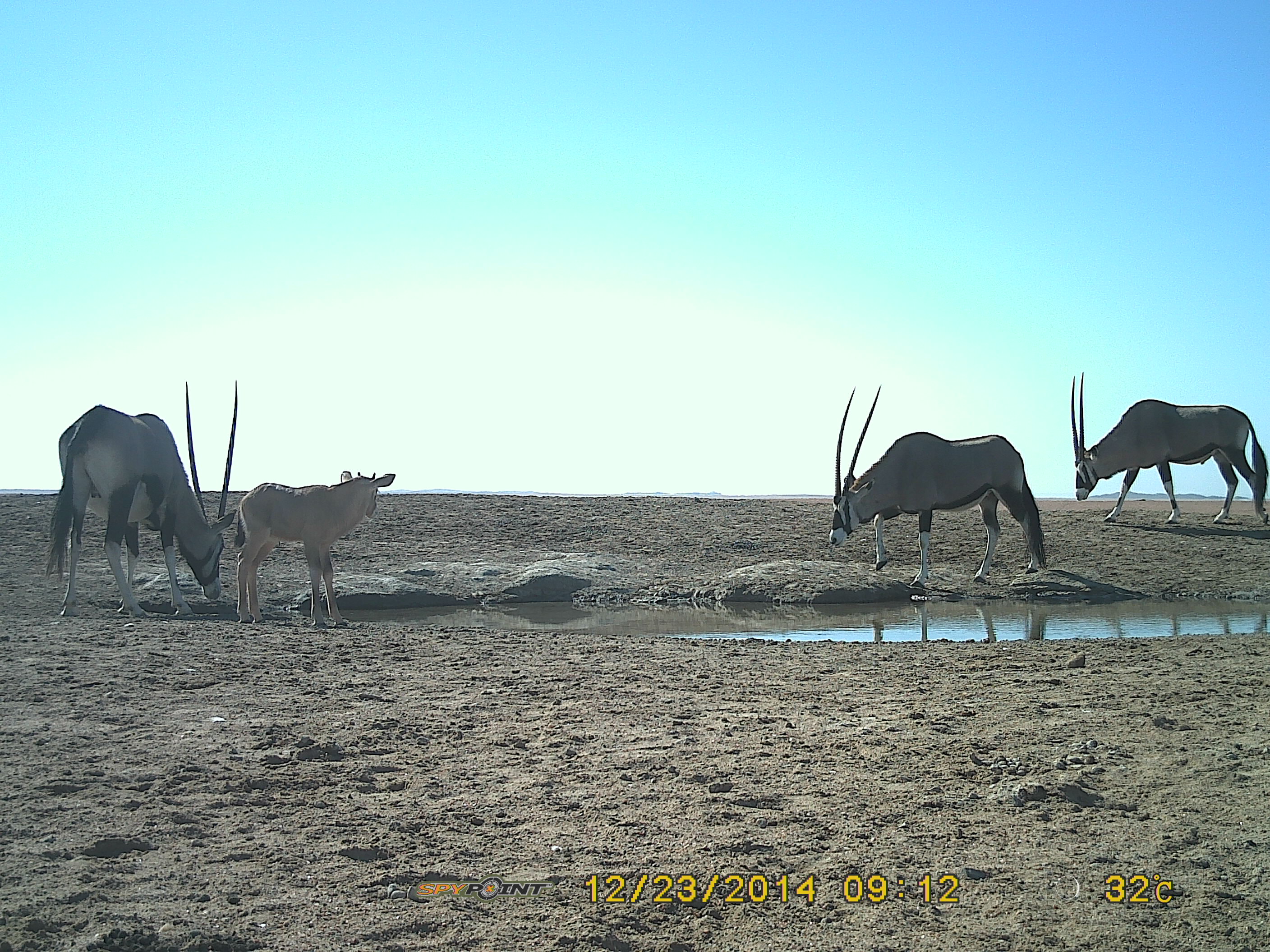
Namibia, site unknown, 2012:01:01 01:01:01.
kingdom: Animalia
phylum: Chordata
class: Mammalia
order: Artiodactyla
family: Bovidae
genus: Oryx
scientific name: Oryx gazella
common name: gemsbok